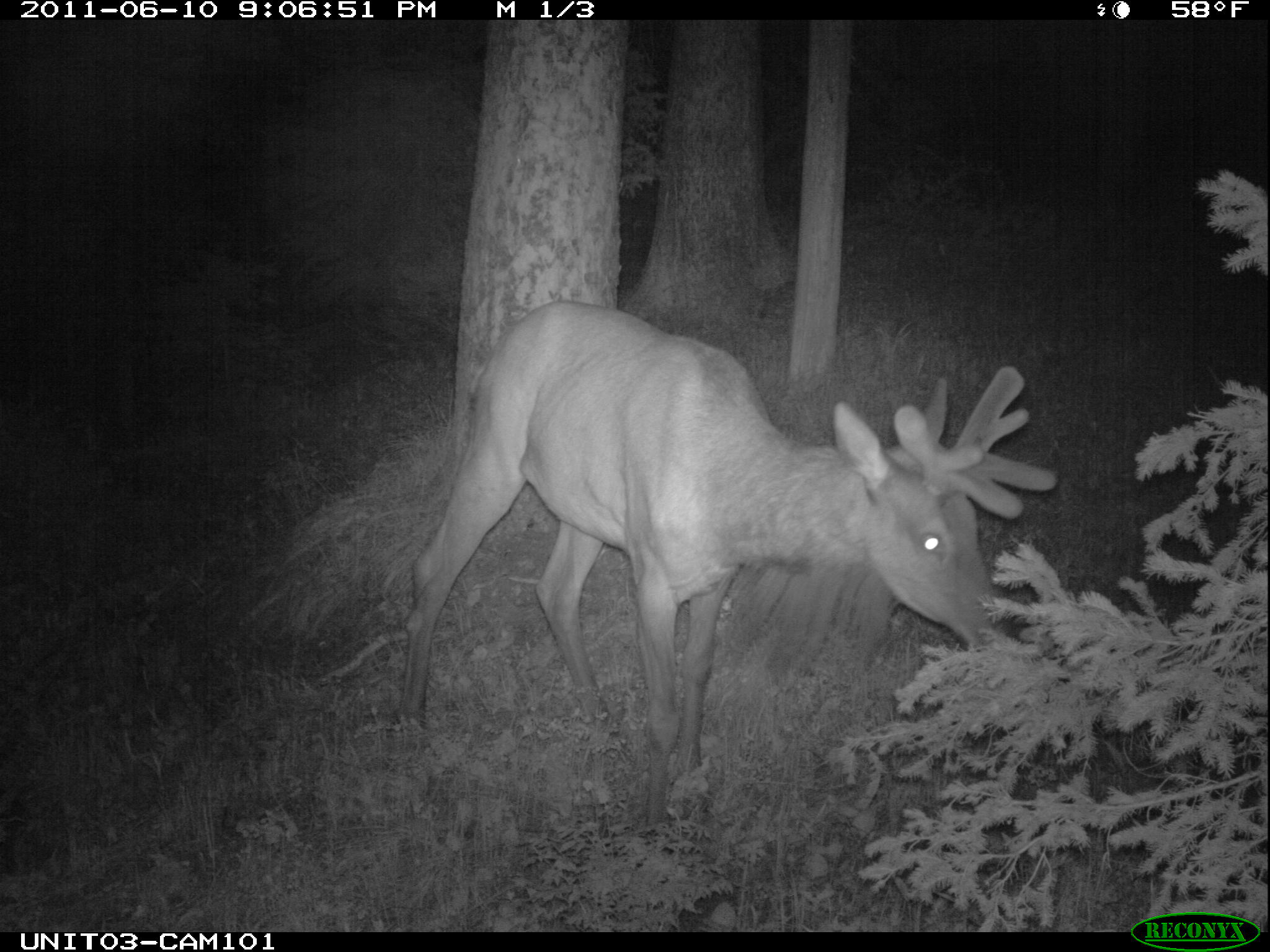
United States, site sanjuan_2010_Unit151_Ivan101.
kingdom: Animalia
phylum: Chordata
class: Mammalia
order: Artiodactyla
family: Cervidae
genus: Cervus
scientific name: Cervus elaphus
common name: red deer